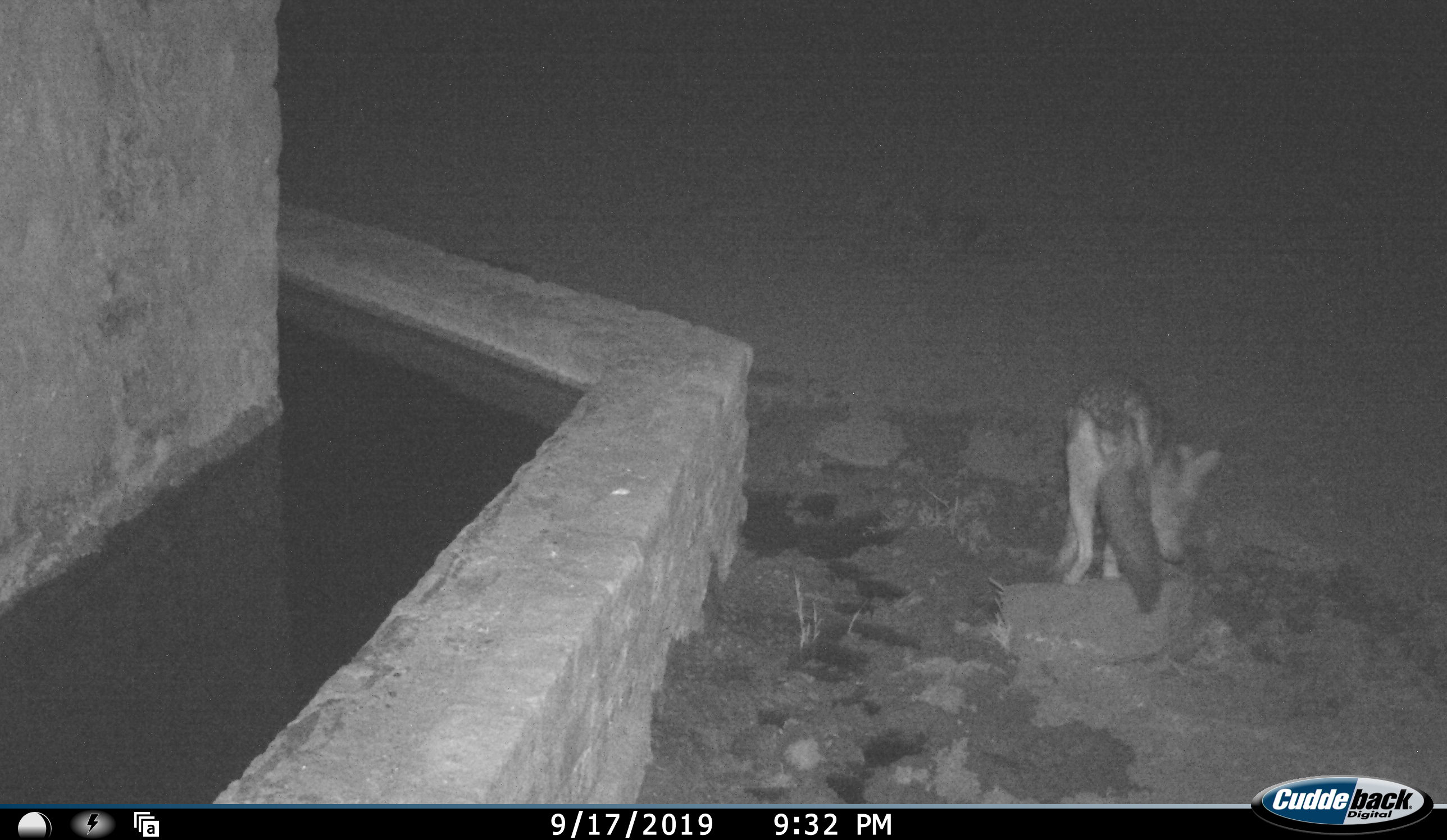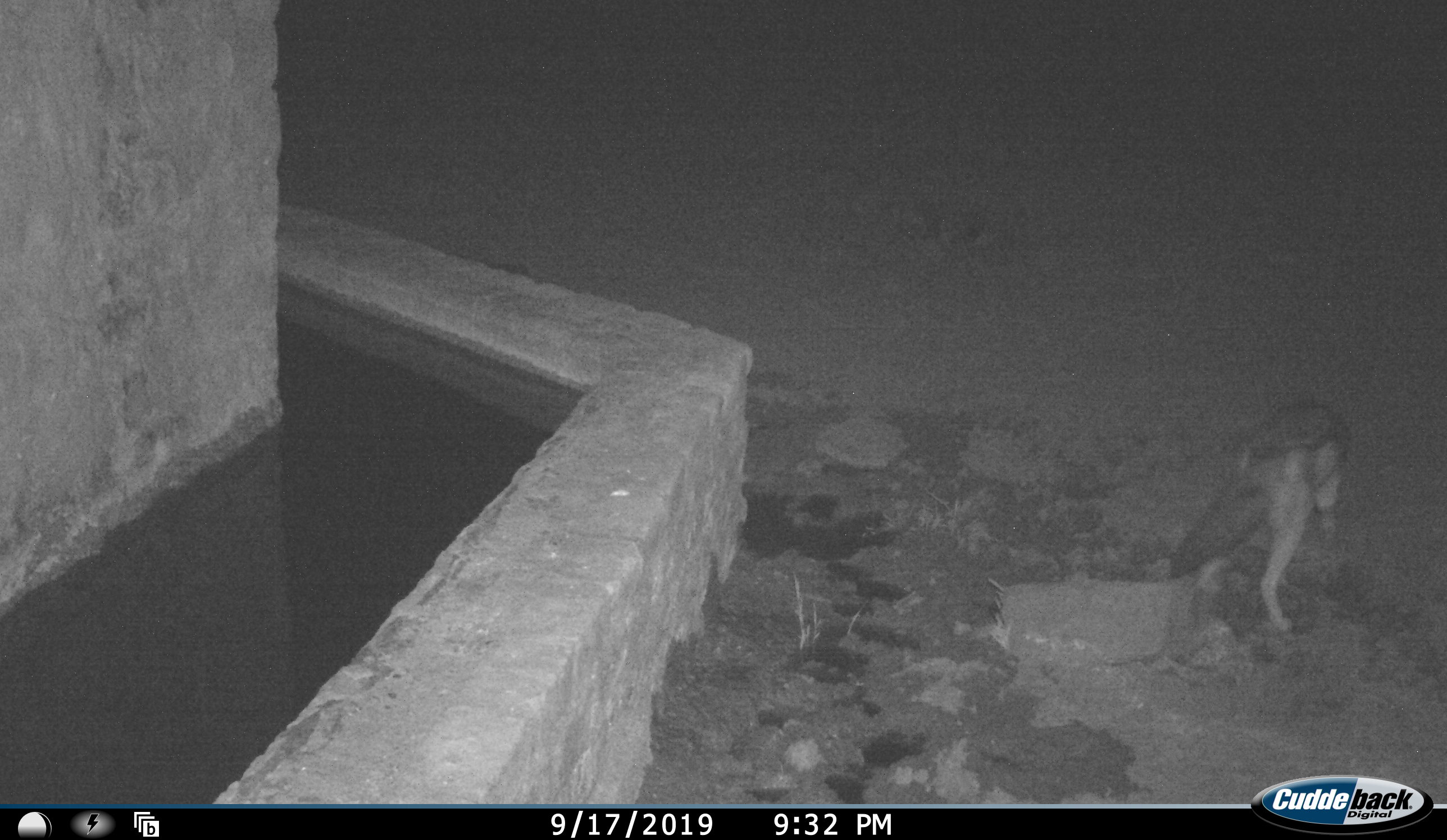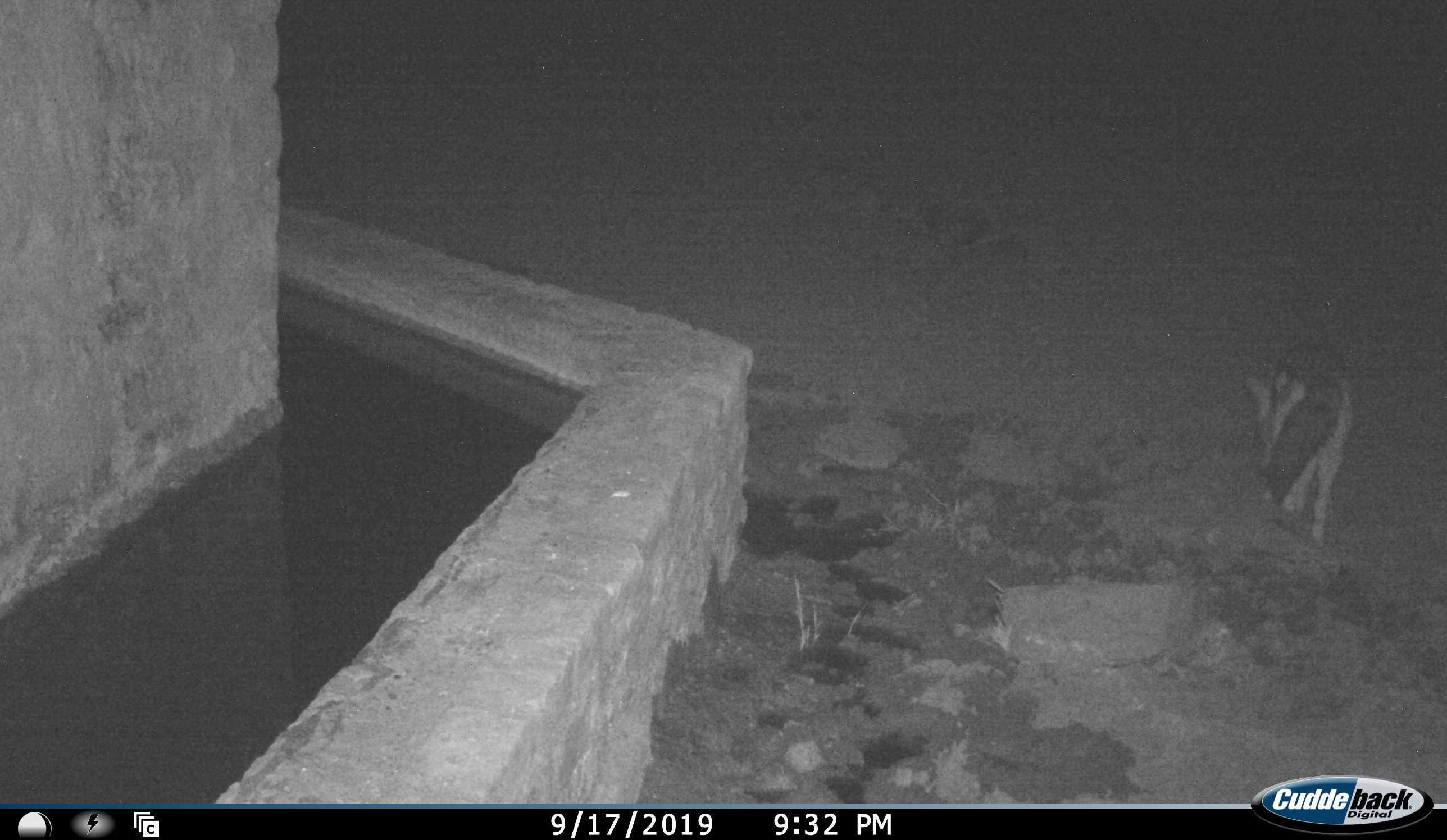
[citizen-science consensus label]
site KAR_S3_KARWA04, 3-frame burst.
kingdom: Animalia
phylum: Chordata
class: Mammalia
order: Carnivora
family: Canidae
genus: Lupulella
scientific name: Lupulella mesomelas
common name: black-backed jackal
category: jackalblackbacked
Jackalblackbacked (black-backed jackal) (Lupulella mesomelas), count 1. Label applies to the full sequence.